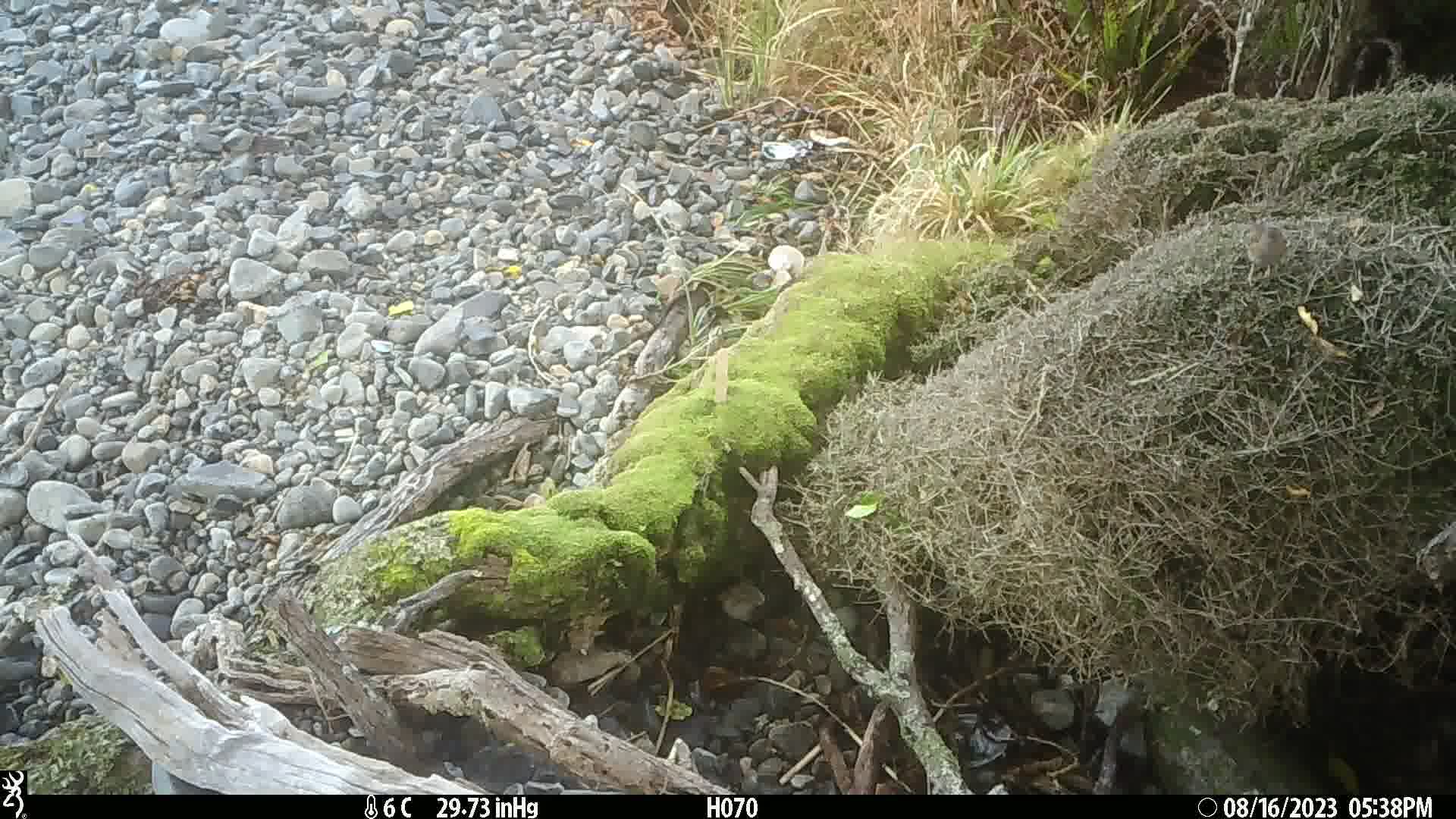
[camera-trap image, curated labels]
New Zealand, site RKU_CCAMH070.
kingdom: Animalia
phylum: Chordata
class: Aves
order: Passeriformes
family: Prunellidae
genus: Prunella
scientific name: Prunella modularis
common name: dunnock